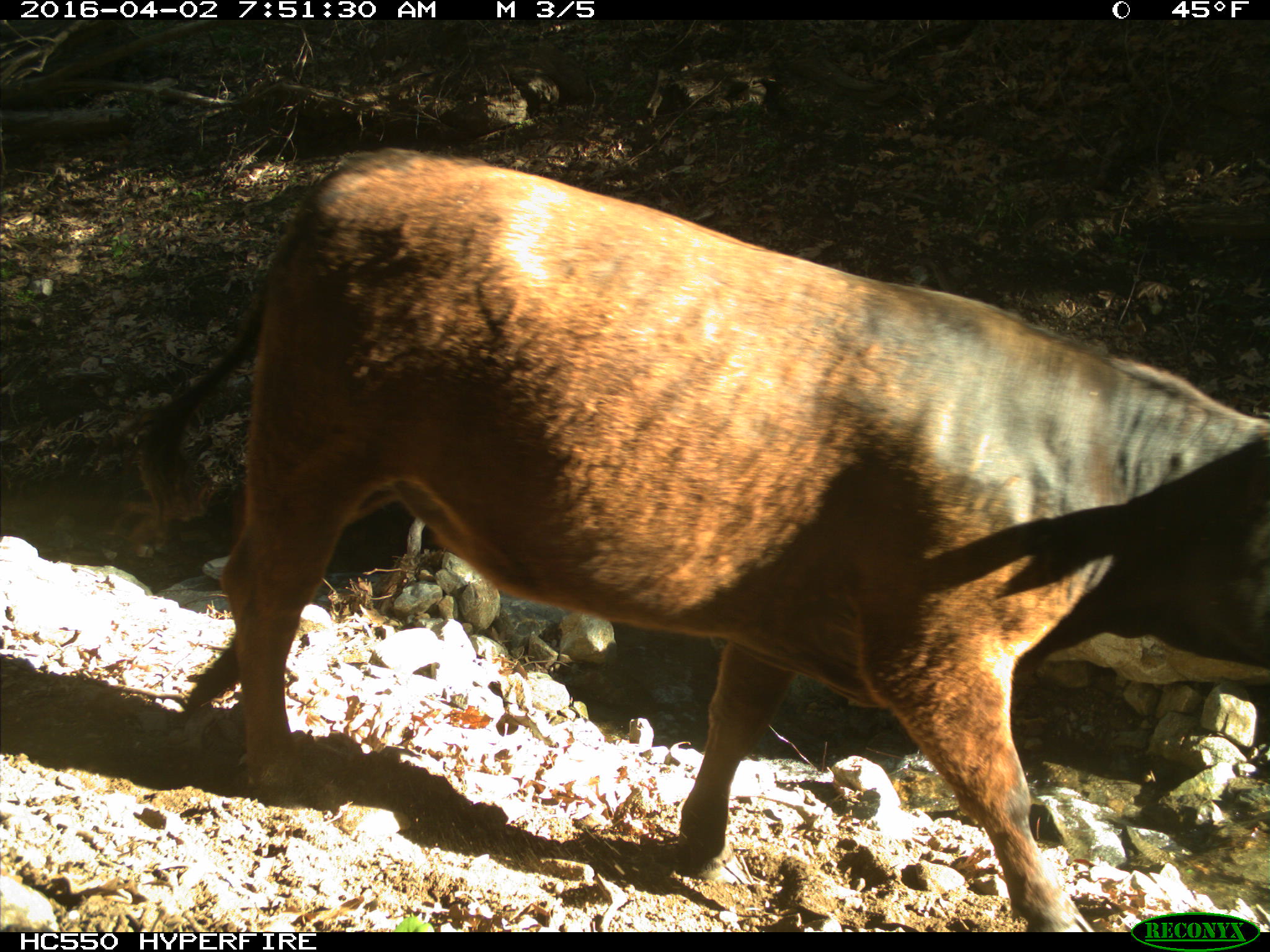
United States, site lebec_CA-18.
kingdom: Animalia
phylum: Chordata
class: Mammalia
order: Artiodactyla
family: Bovidae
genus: Bos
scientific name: Bos taurus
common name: domestic cow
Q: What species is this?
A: Bos taurus (domestic cow).